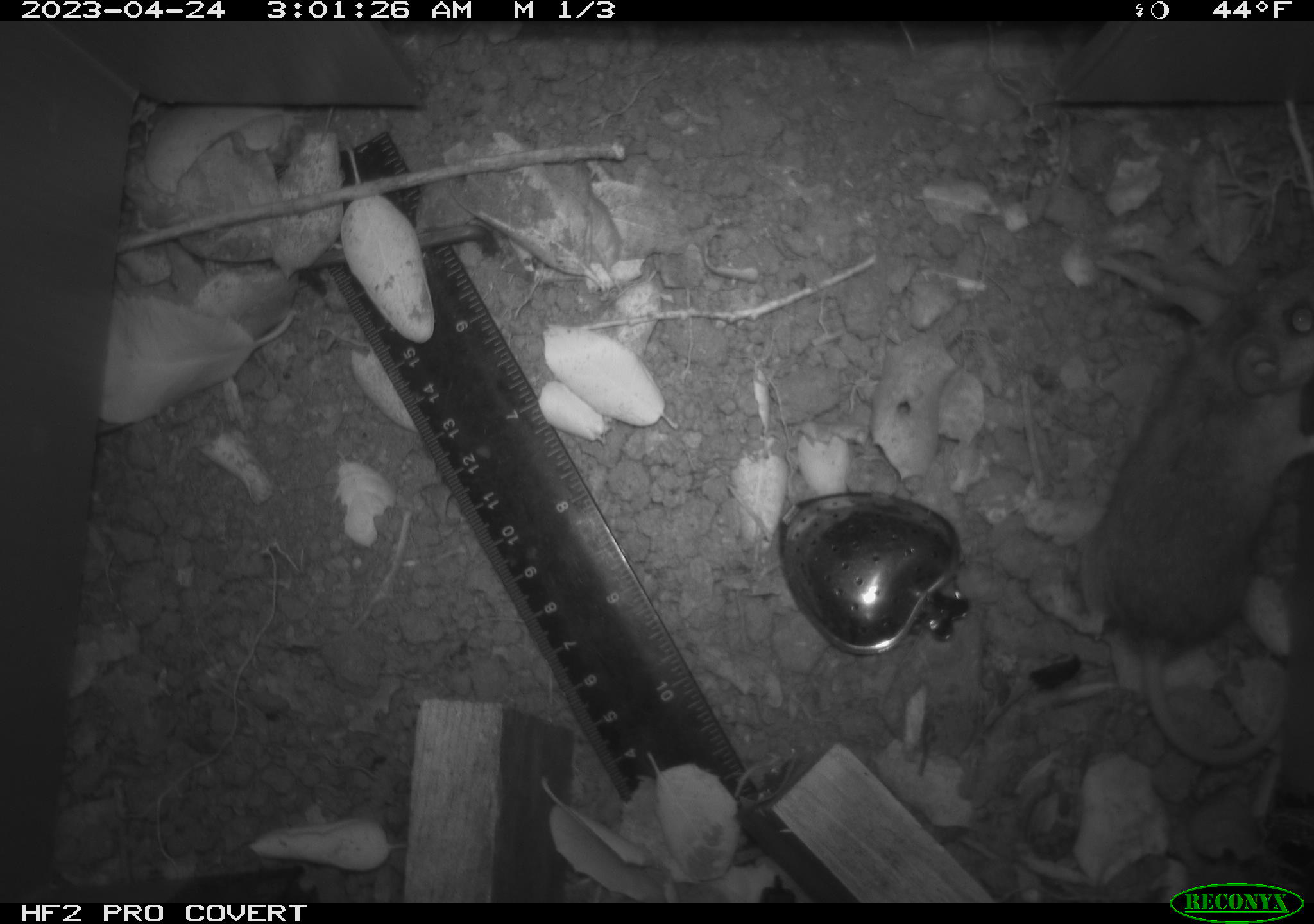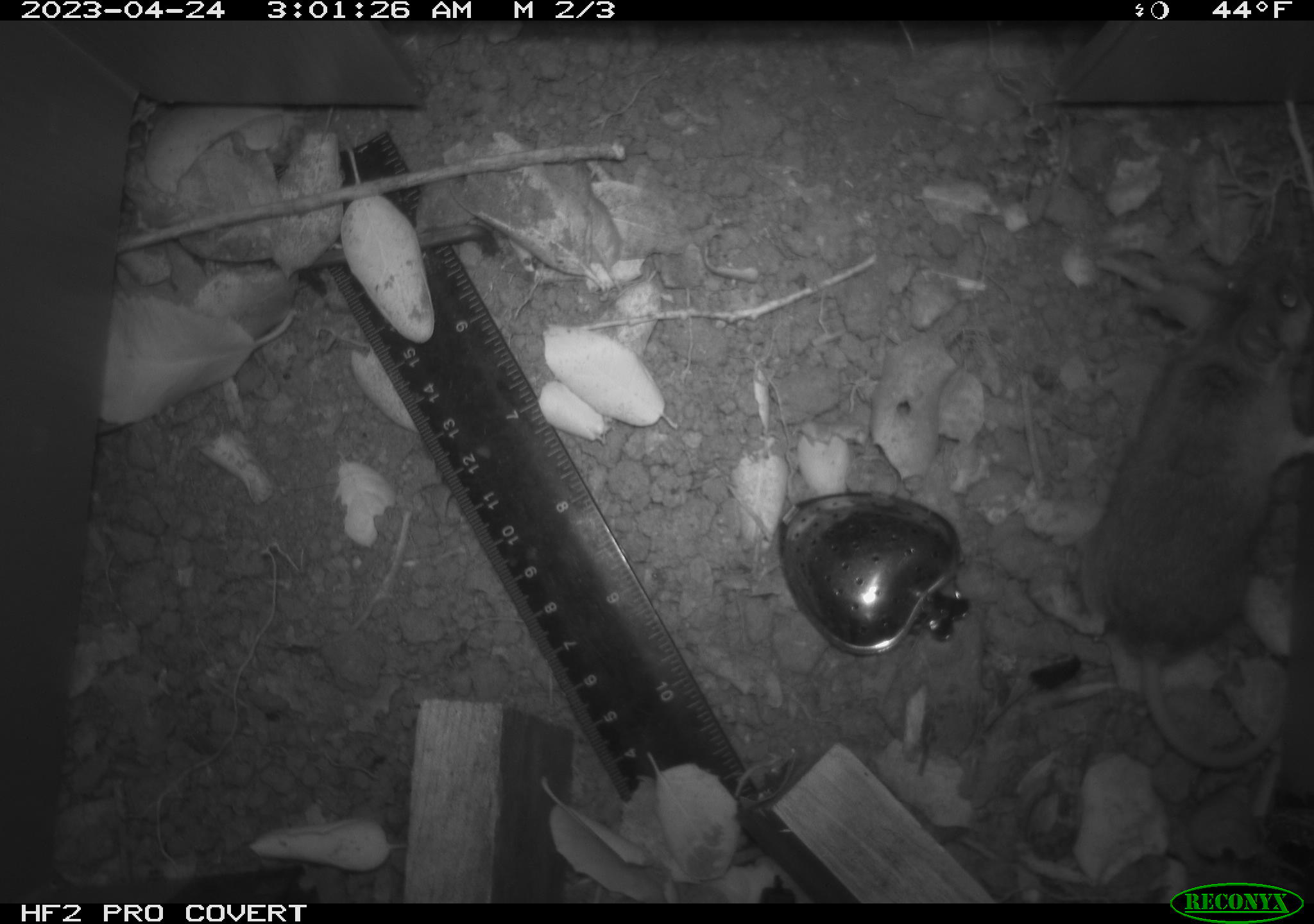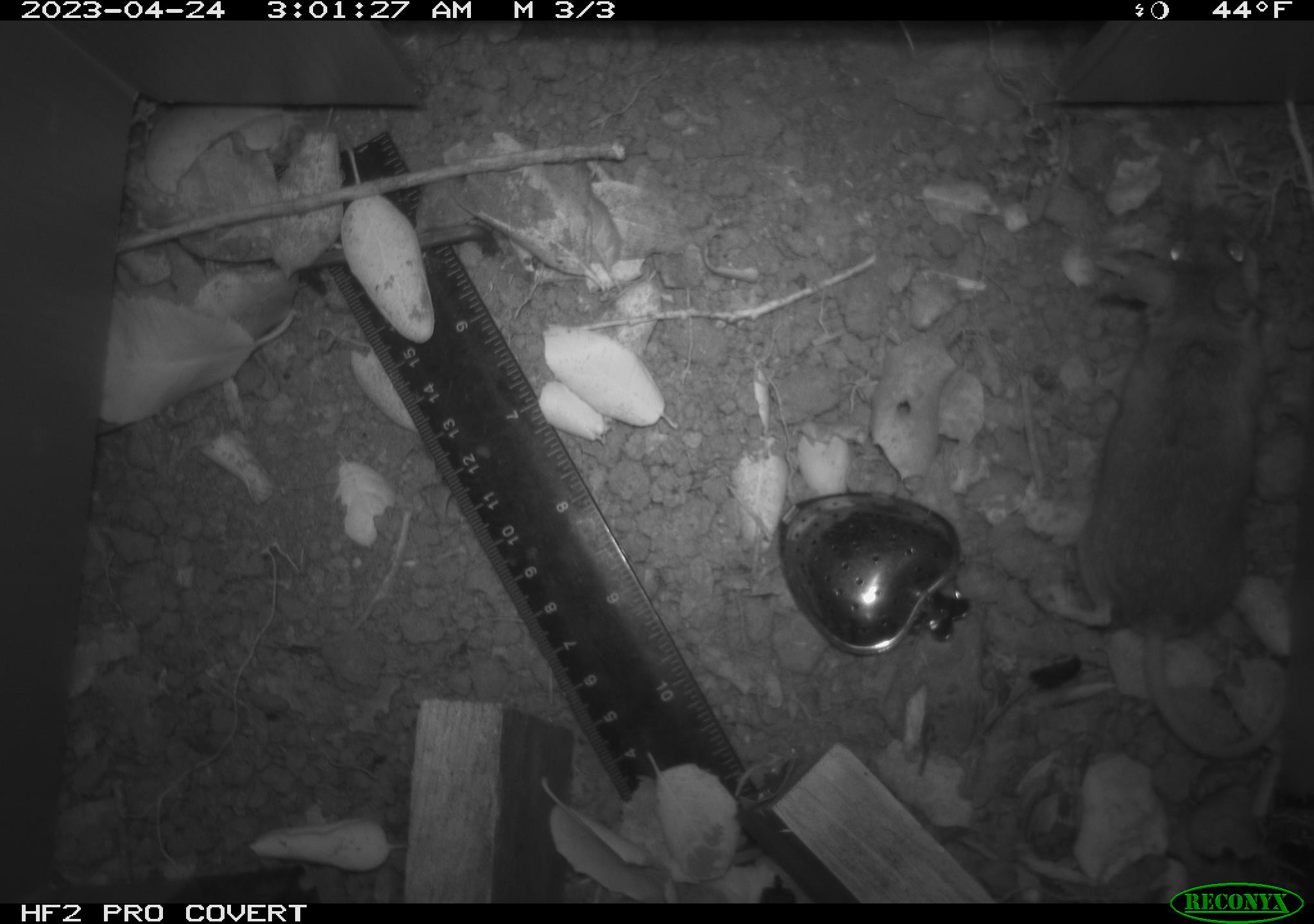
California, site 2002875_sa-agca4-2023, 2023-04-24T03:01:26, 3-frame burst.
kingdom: Animalia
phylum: Chordata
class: Mammalia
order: Rodentia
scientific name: Rodentia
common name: mouse species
Mouse species (Rodentia).